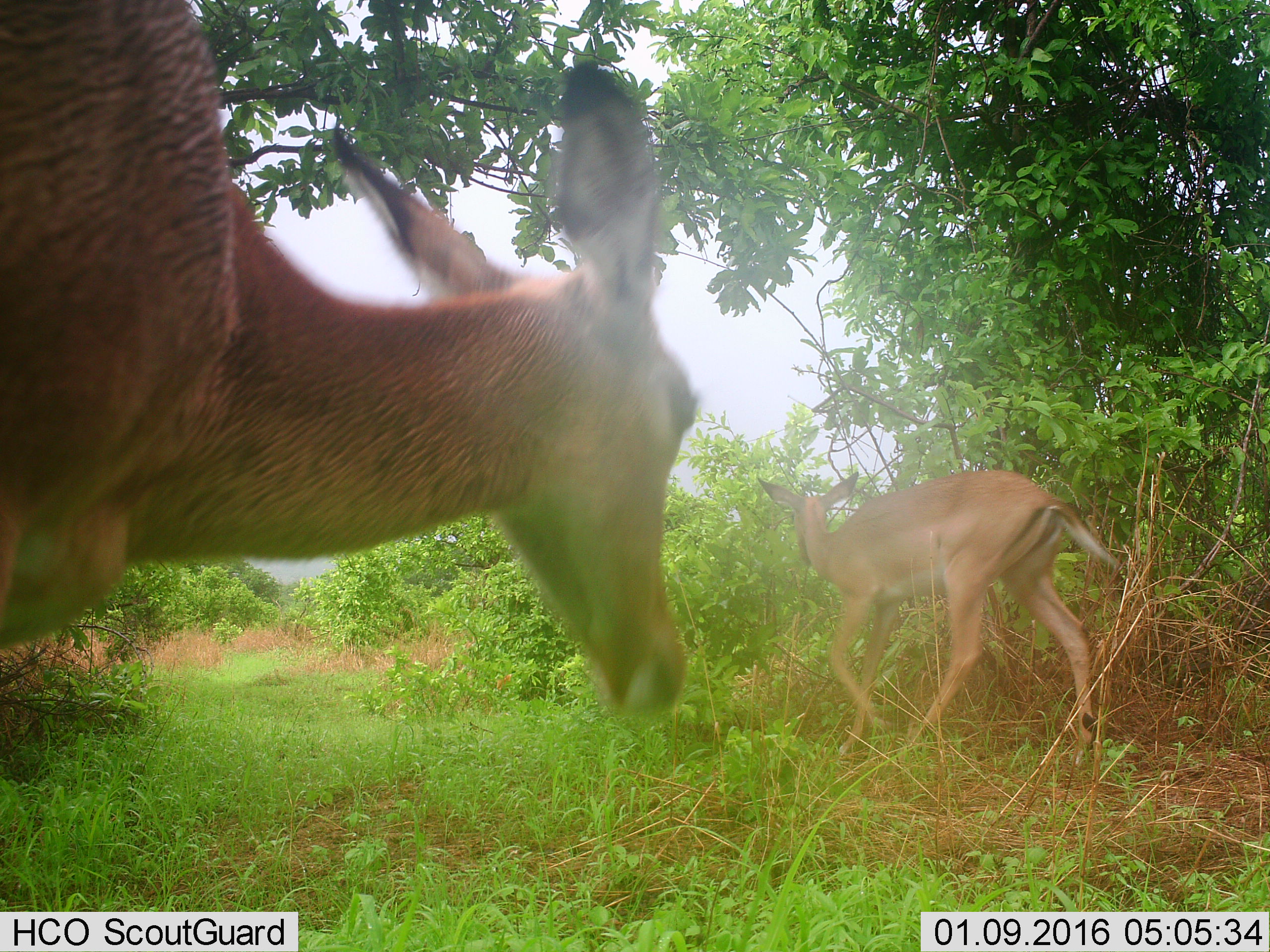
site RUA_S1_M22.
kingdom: Animalia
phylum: Chordata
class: Mammalia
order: Artiodactyla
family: Bovidae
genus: Aepyceros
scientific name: Aepyceros melampus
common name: impala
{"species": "impala (Aepyceros melampus)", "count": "2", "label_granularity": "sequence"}